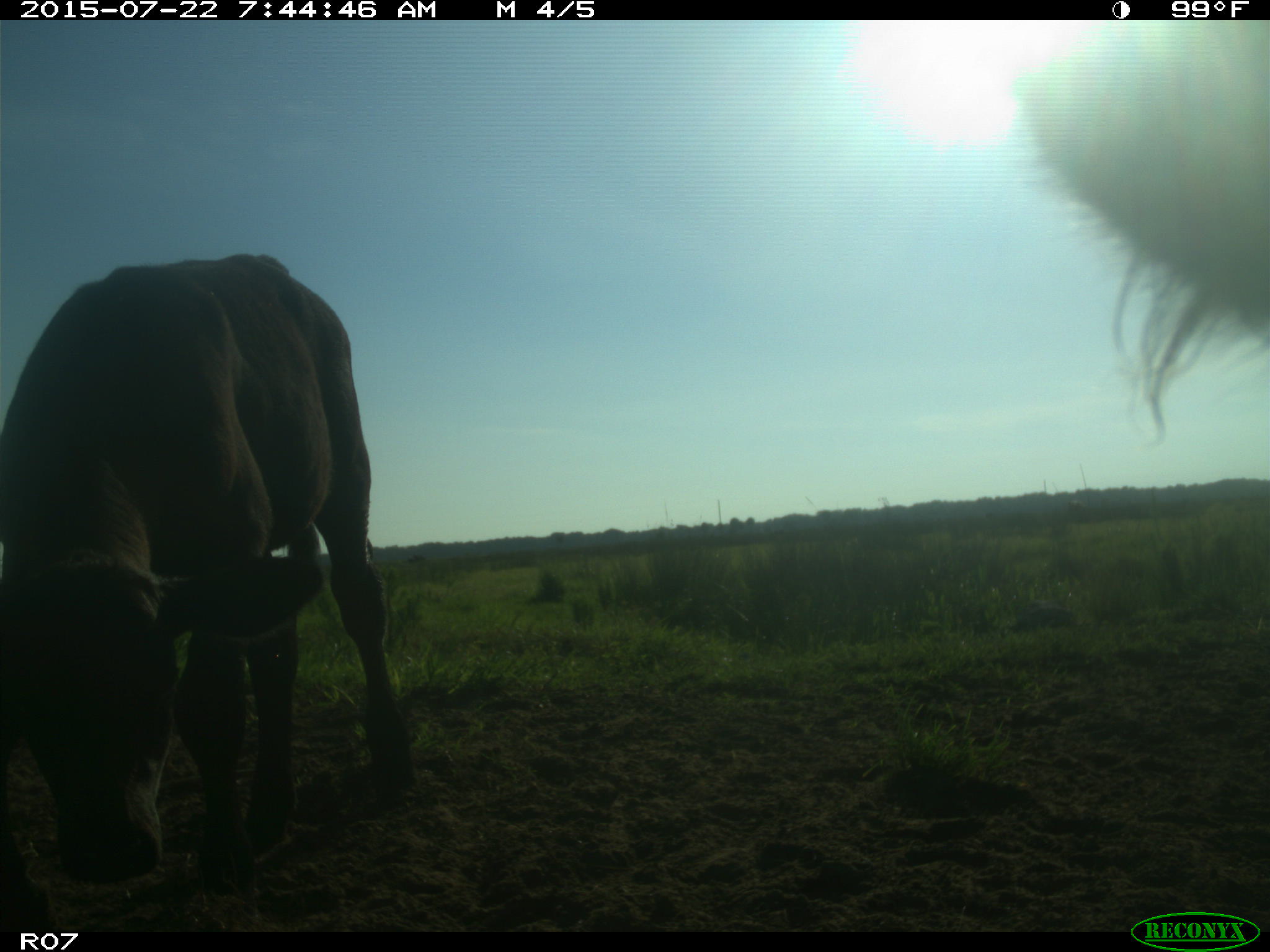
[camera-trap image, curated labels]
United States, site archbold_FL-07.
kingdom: Animalia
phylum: Chordata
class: Mammalia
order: Artiodactyla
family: Suidae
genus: Sus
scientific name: Sus scrofa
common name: wild boar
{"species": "Sus scrofa (wild boar)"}